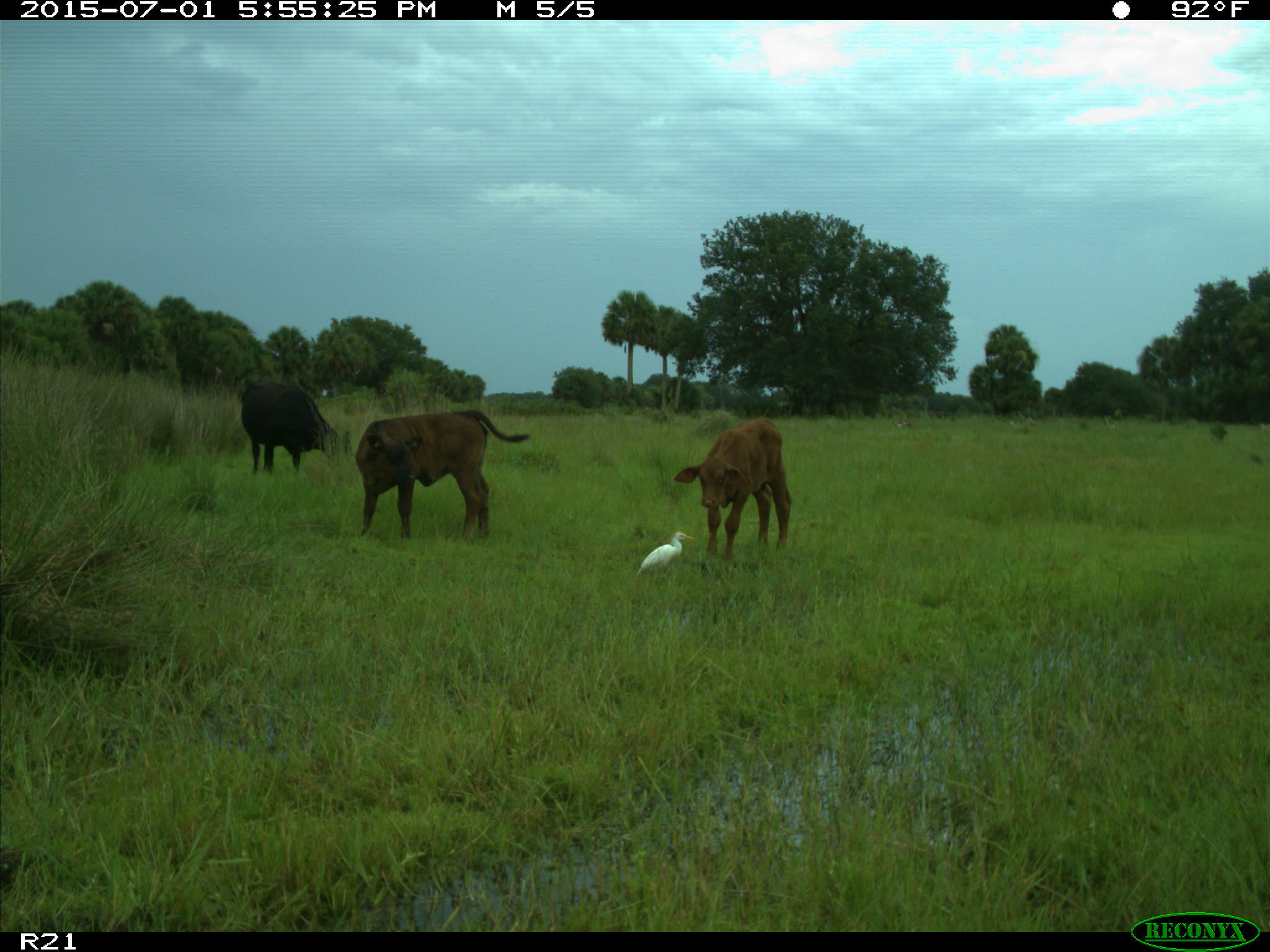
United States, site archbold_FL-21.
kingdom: Animalia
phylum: Chordata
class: Mammalia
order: Artiodactyla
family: Bovidae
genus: Bos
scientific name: Bos taurus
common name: domestic cow